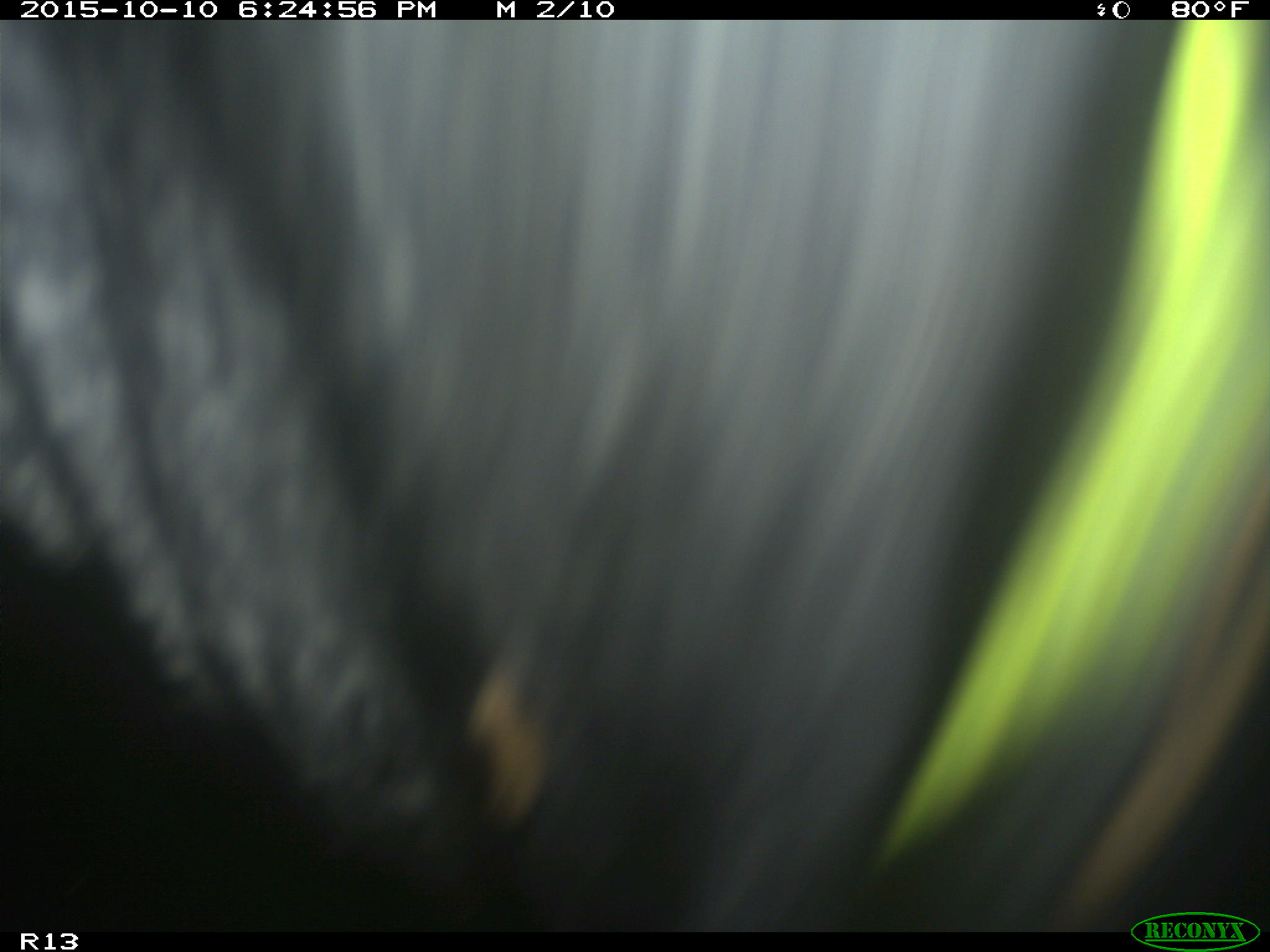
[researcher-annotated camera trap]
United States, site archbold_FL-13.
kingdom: Animalia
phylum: Chordata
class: Mammalia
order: Artiodactyla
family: Bovidae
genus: Bos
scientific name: Bos taurus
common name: domestic cow